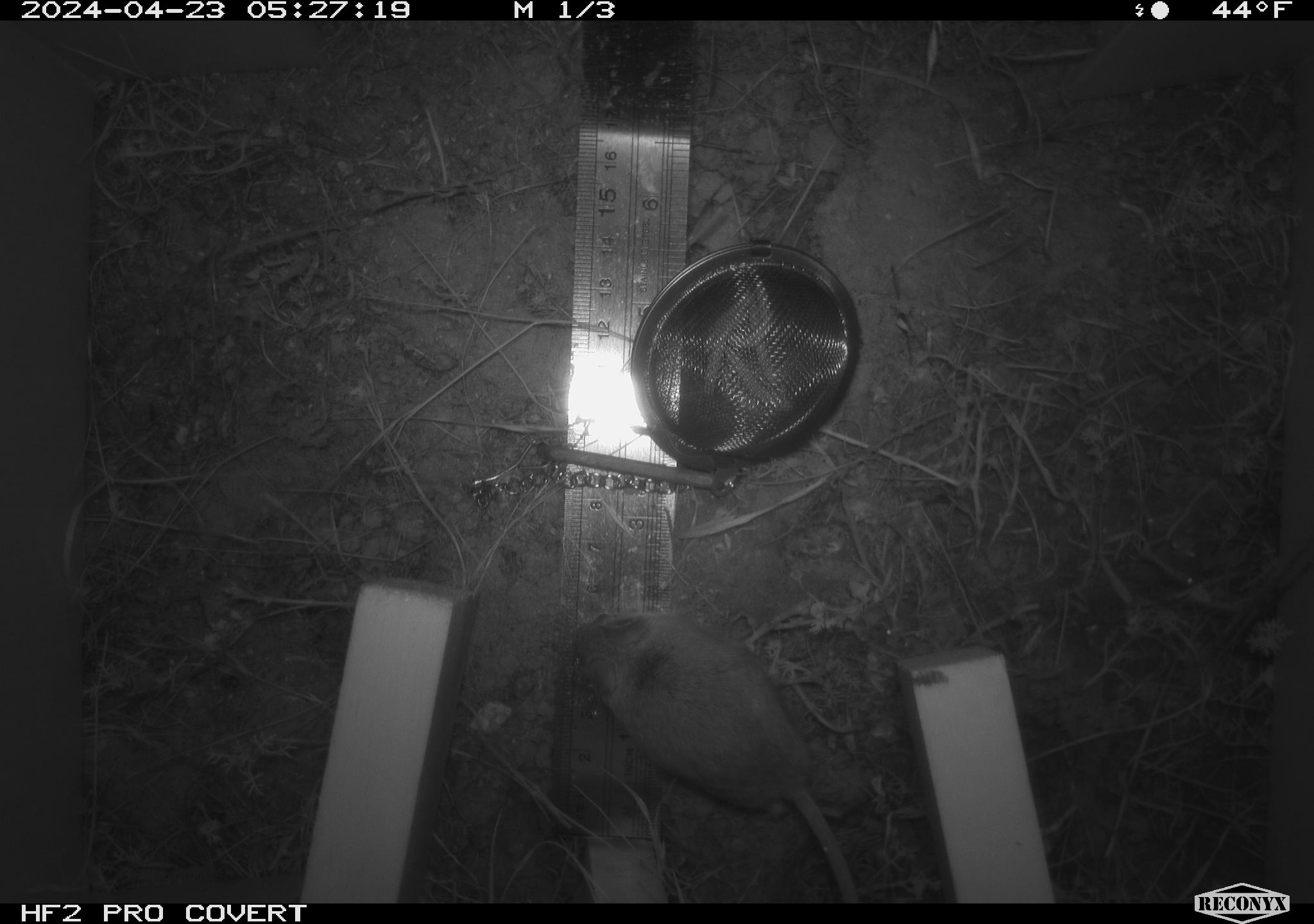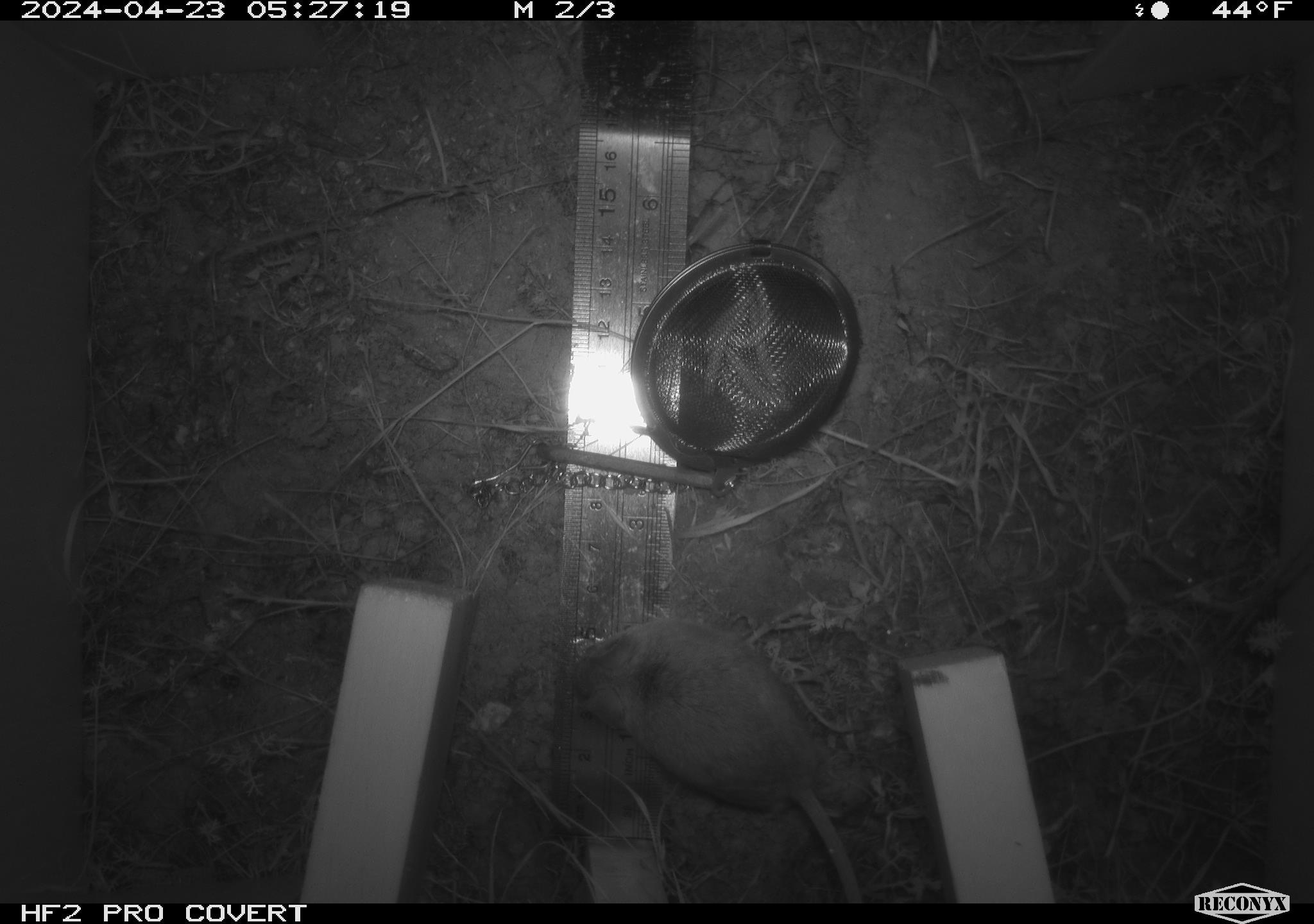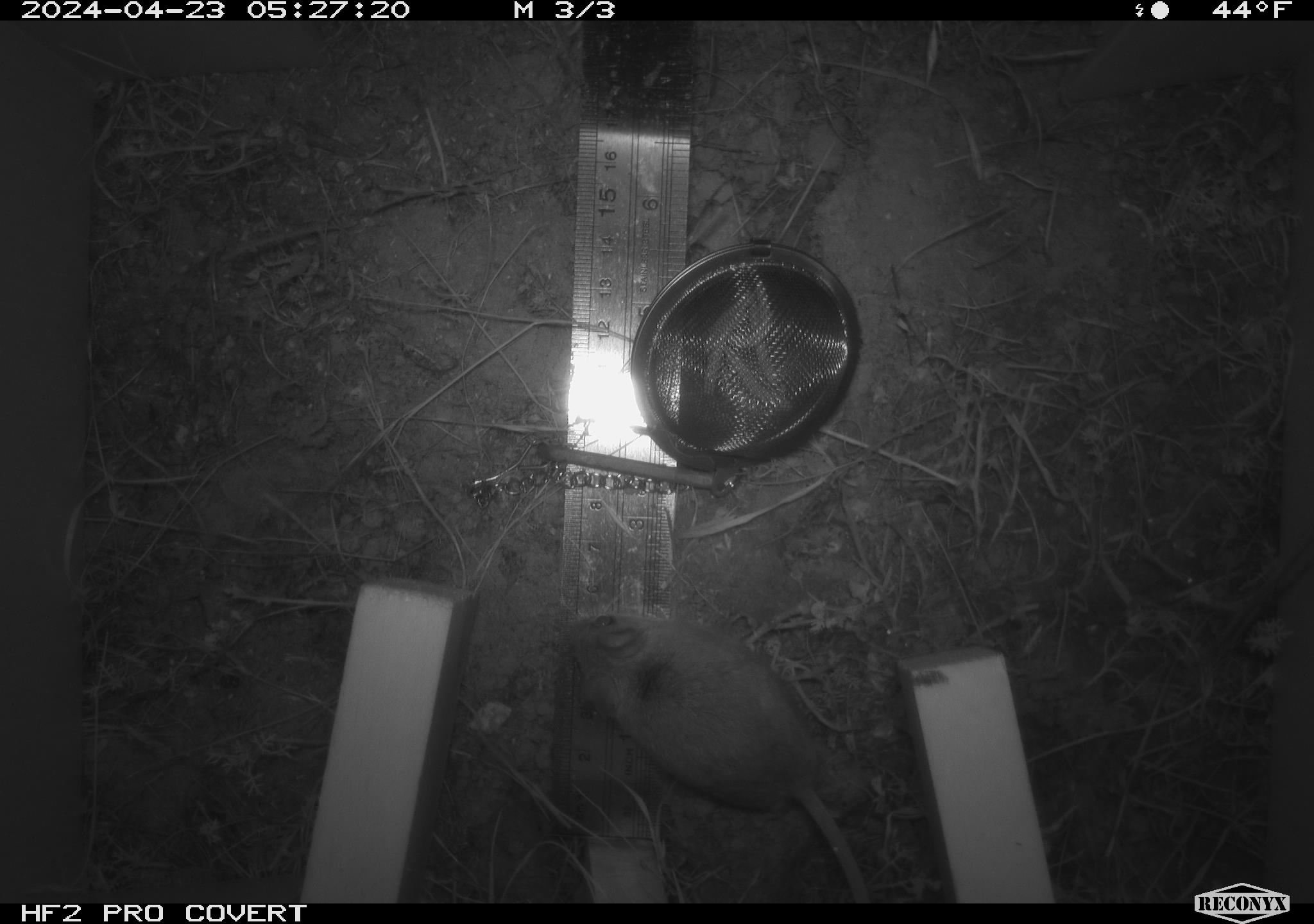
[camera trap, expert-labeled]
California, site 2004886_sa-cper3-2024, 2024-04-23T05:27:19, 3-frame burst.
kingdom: Animalia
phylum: Chordata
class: Mammalia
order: Rodentia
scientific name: Rodentia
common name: rodent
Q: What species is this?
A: Rodent (Rodentia).